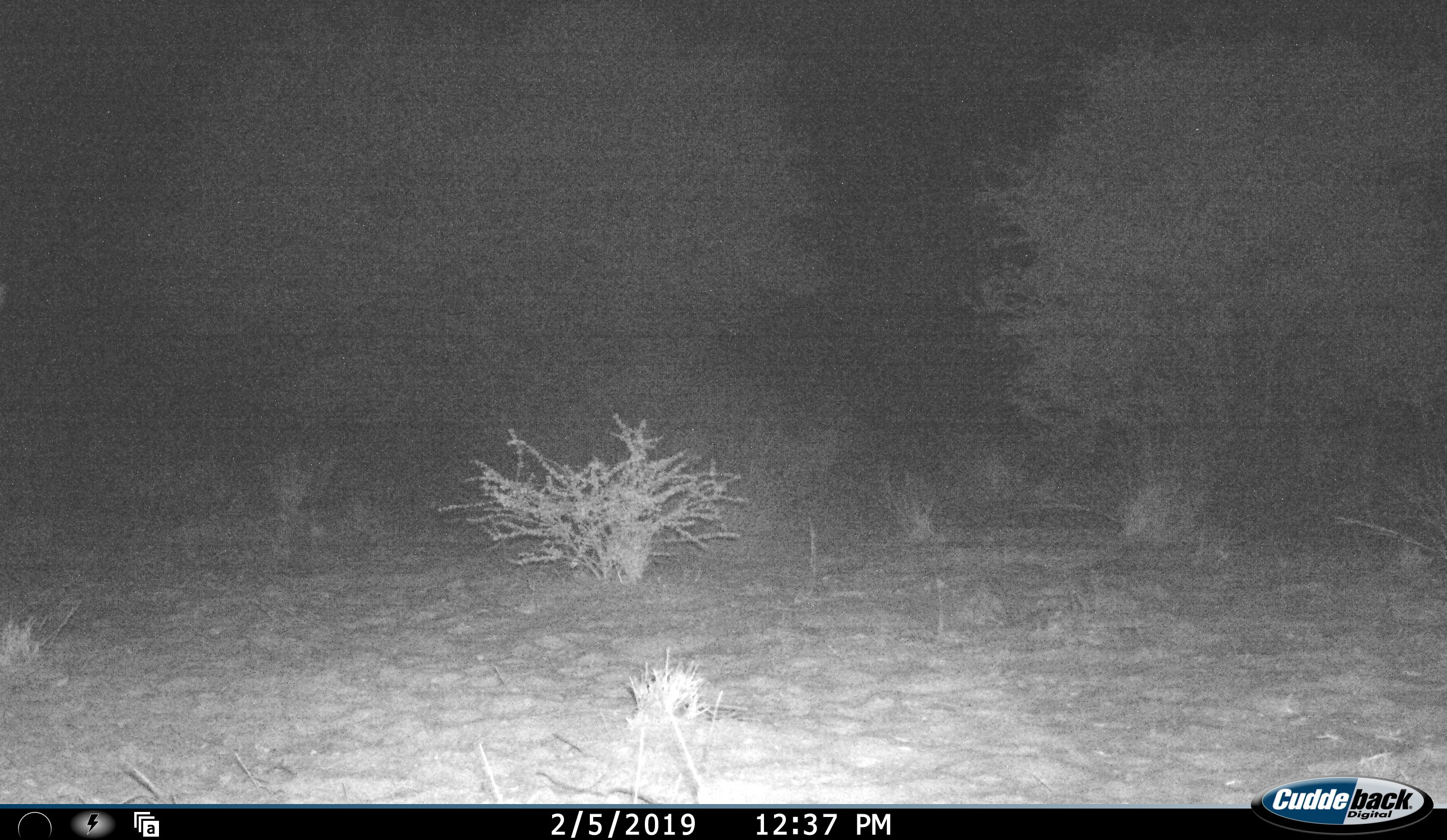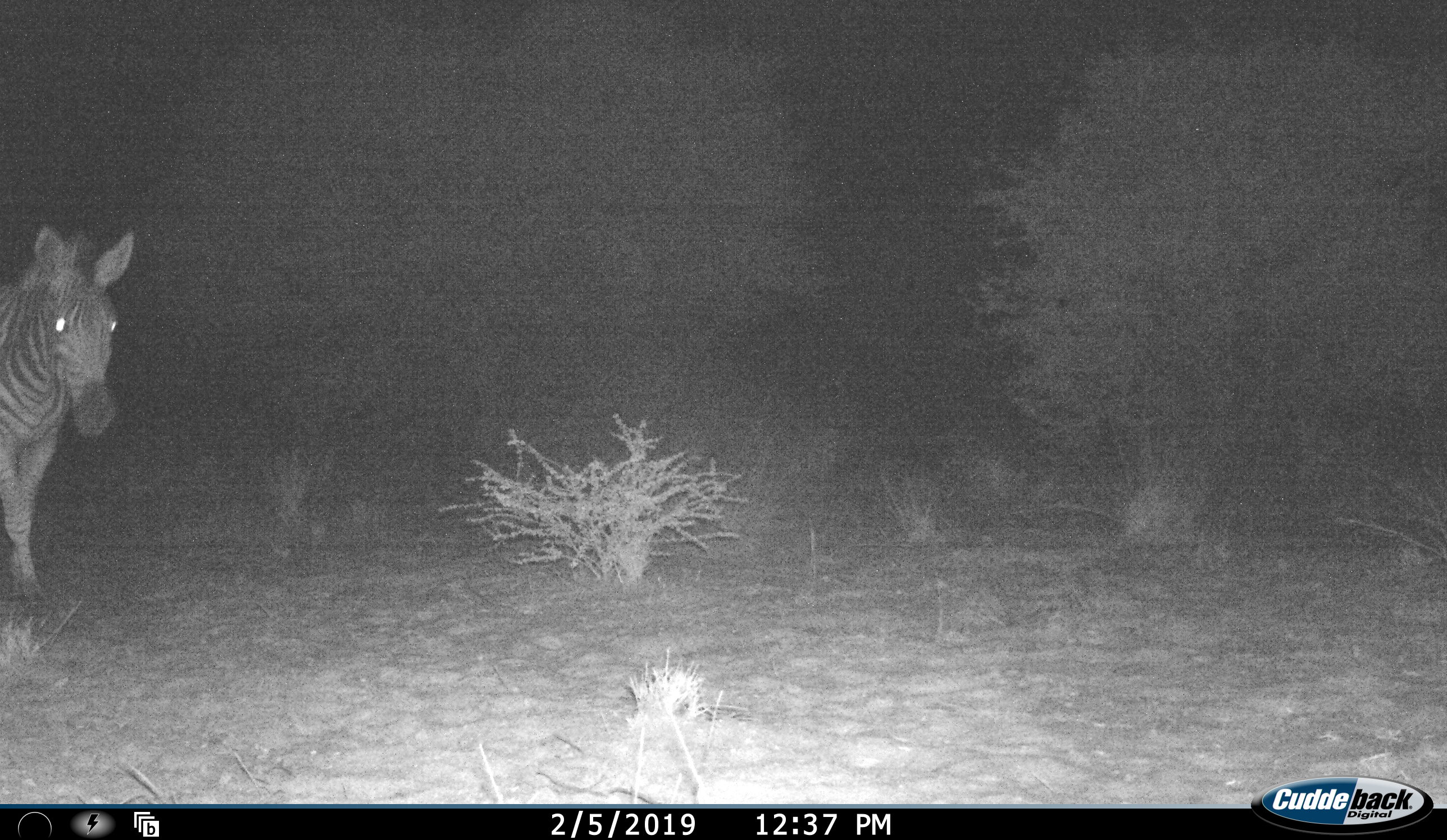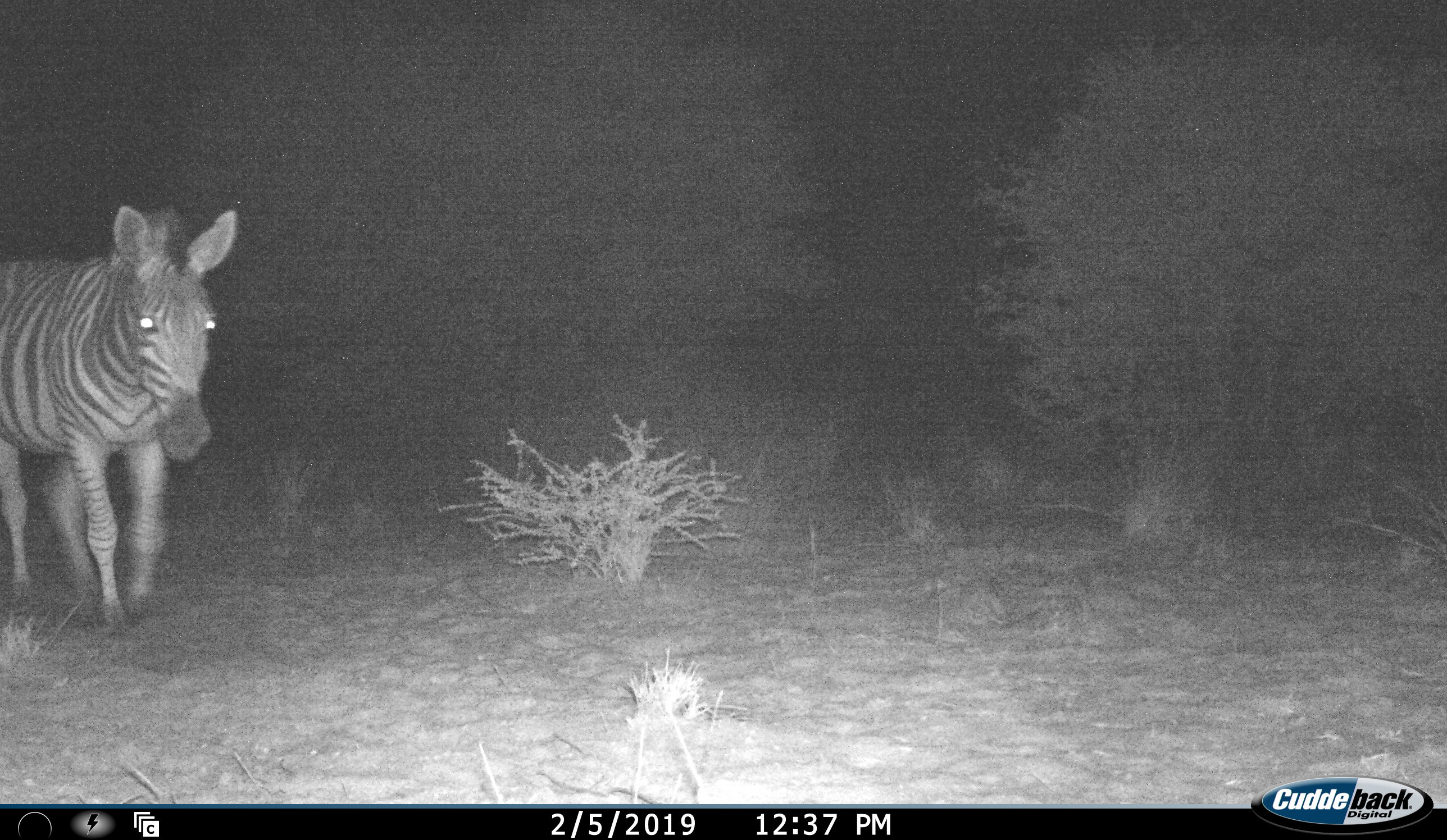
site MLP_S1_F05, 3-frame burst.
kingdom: Animalia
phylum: Chordata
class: Mammalia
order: Perissodactyla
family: Equidae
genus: Equus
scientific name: Equus quagga burchellii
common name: burchell's zebra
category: zebraburchells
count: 1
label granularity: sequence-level